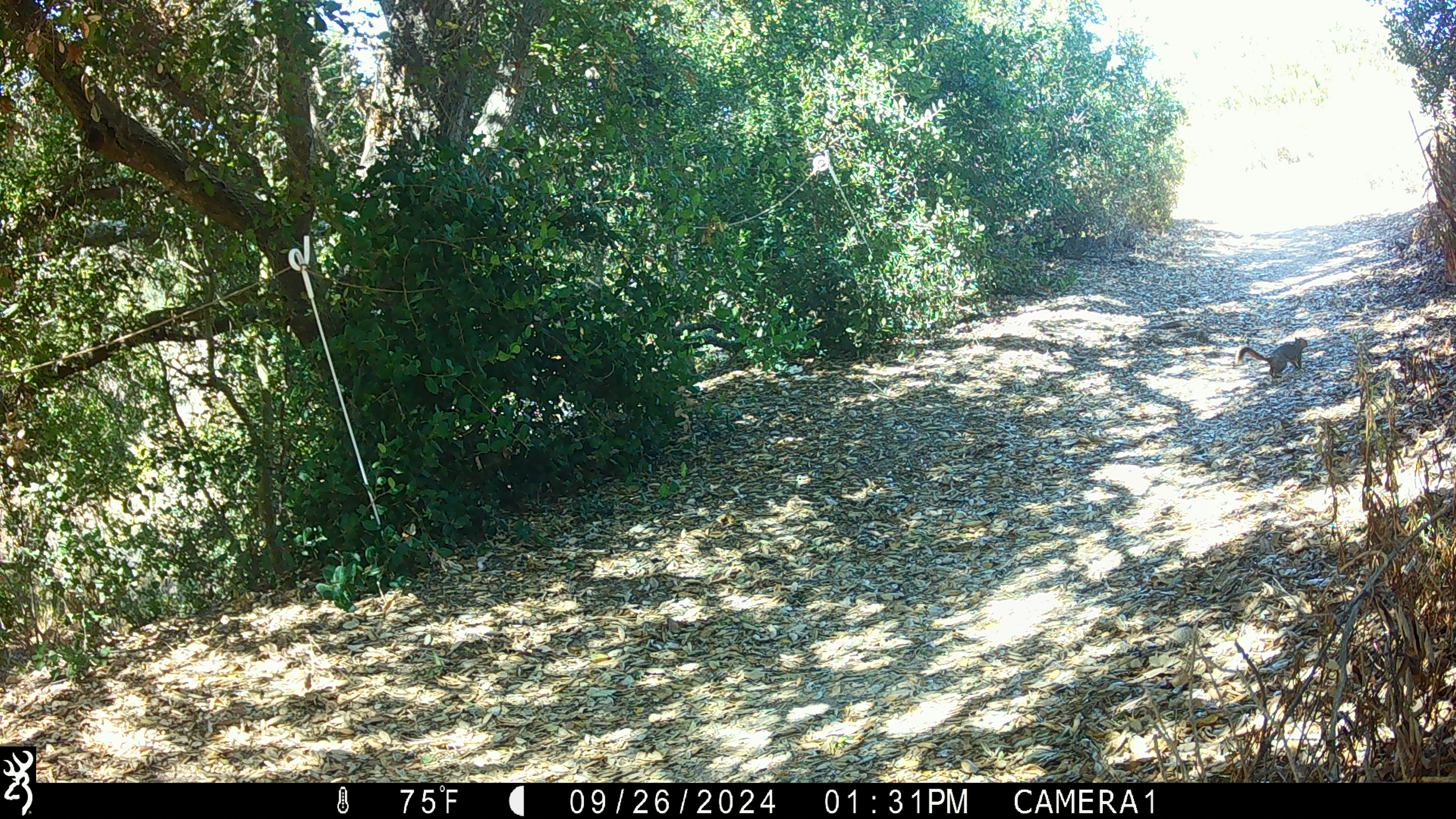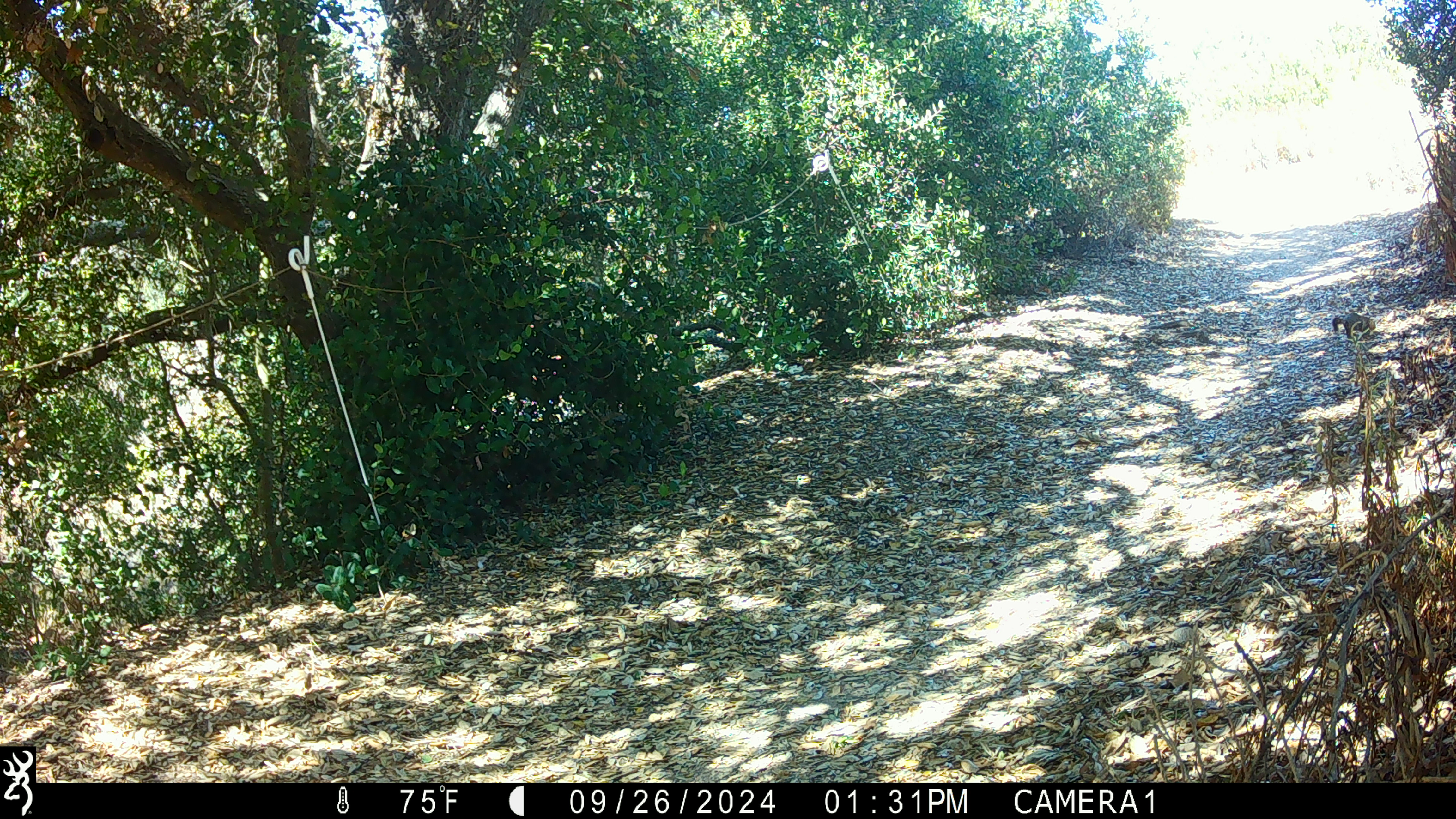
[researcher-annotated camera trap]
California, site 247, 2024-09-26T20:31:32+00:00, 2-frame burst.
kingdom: Animalia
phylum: Chordata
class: Mammalia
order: Rodentia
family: Sciuridae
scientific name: Sciuridae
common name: squirrel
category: unknown squirrel